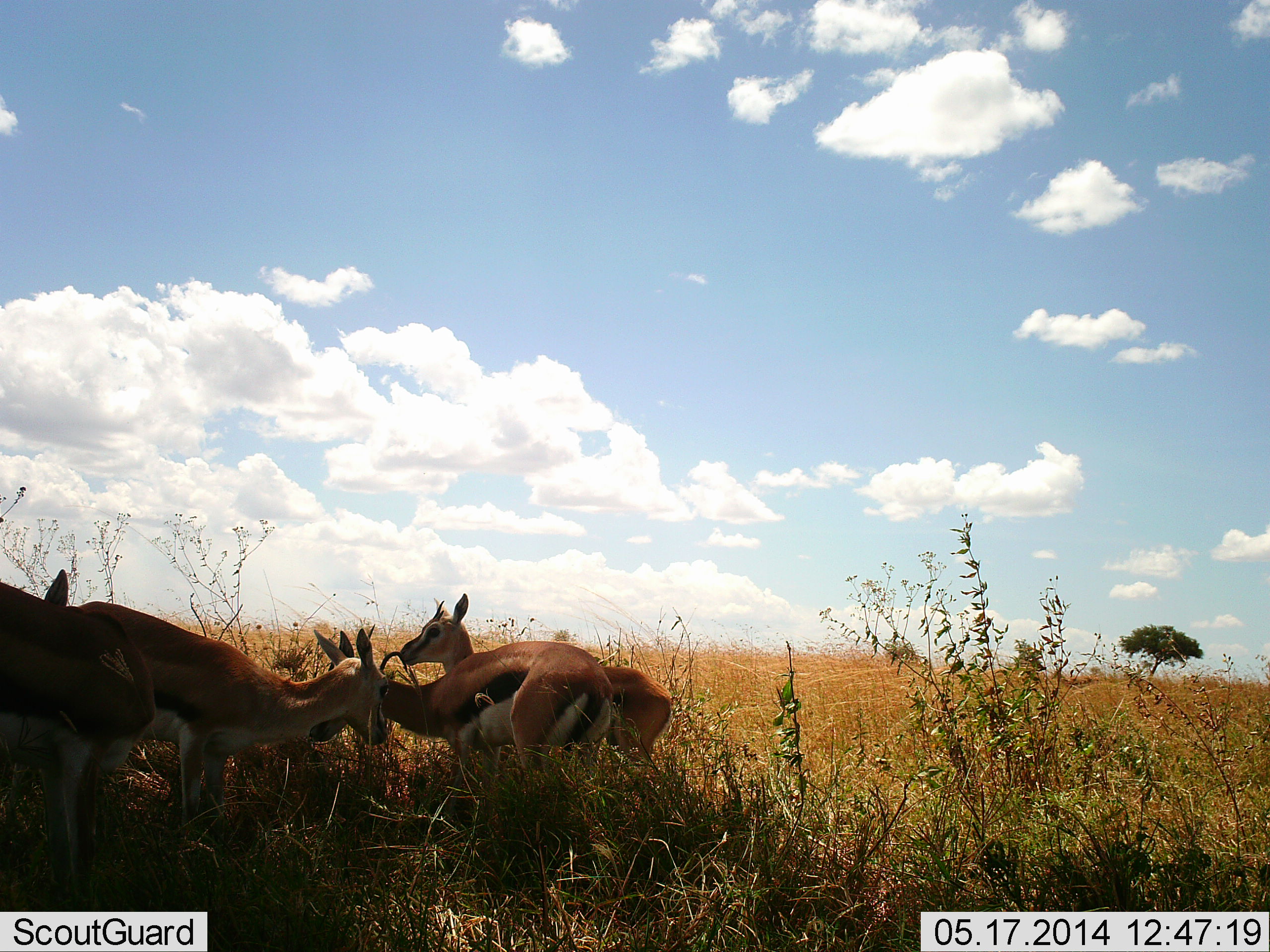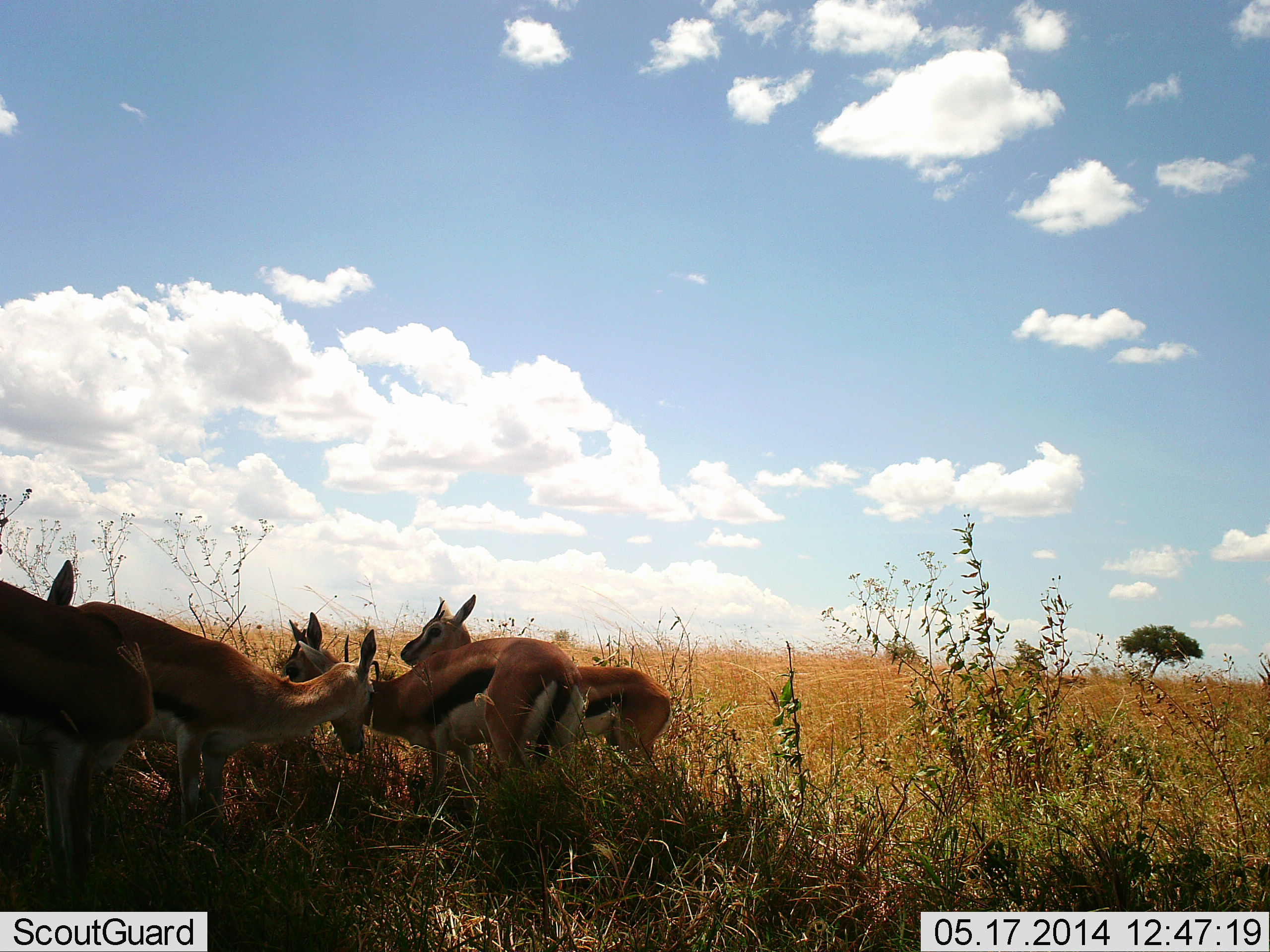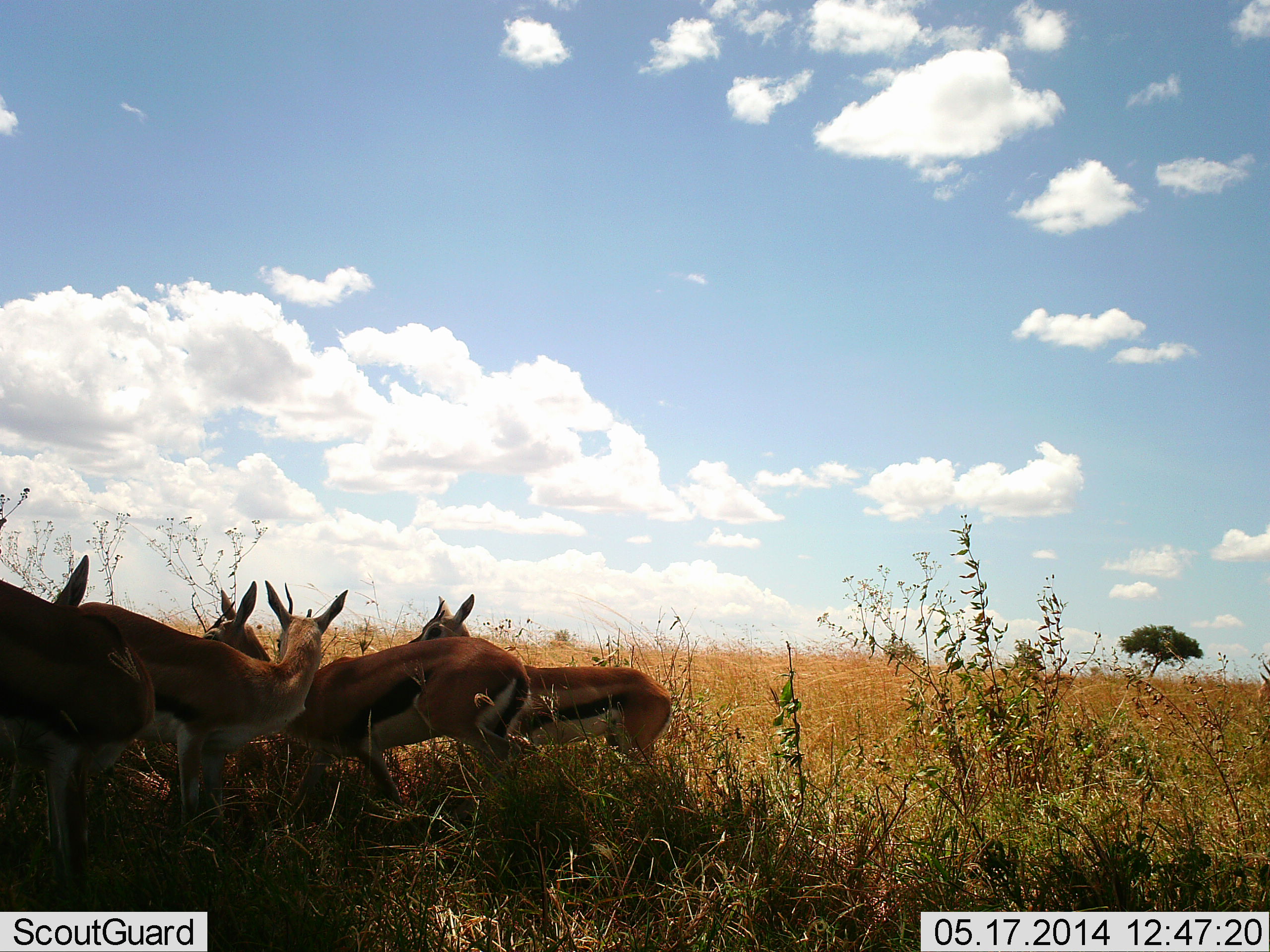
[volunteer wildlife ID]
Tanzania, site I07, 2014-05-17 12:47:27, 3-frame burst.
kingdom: Animalia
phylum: Chordata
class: Mammalia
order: Artiodactyla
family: Bovidae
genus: Eudorcas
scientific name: Eudorcas thomsonii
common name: thomson's gazelle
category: gazellethomsons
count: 4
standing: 80%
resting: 40%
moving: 40%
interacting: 10%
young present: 10%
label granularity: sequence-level